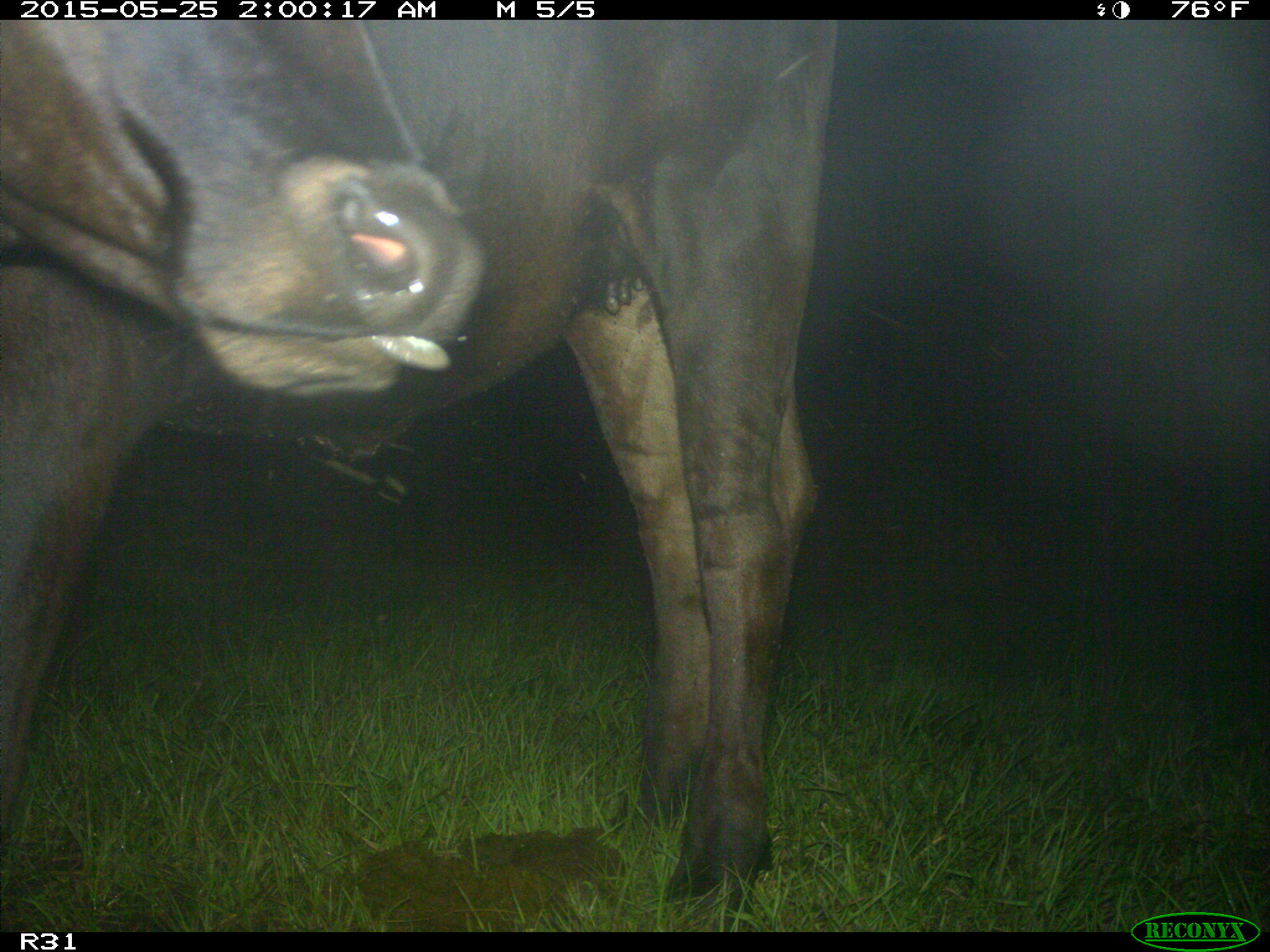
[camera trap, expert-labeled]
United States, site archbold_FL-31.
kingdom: Animalia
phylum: Chordata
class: Mammalia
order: Artiodactyla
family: Bovidae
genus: Bos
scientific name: Bos taurus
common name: domestic cow